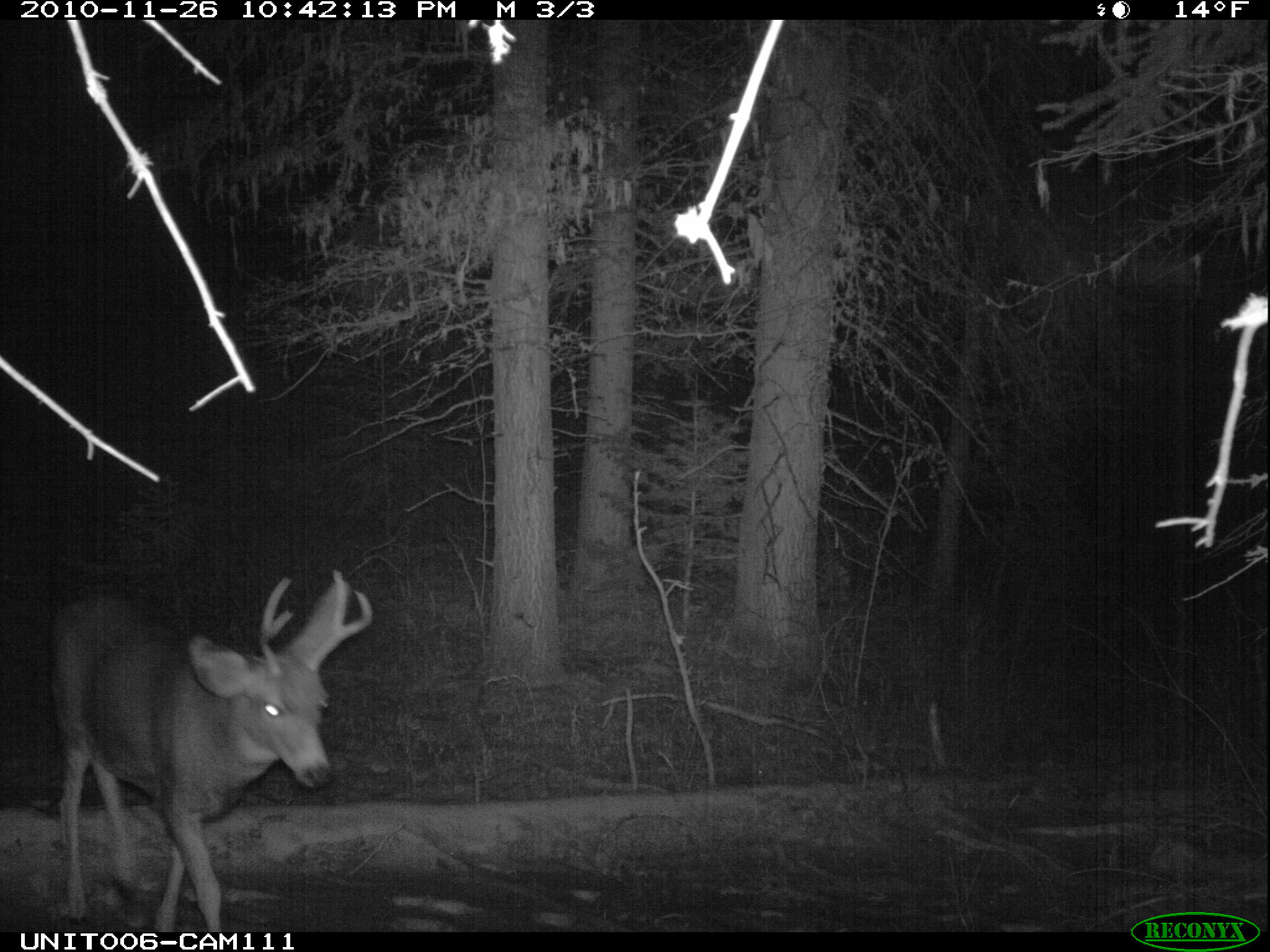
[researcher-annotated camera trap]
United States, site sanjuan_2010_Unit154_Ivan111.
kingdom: Animalia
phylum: Chordata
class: Mammalia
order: Artiodactyla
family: Cervidae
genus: Odocoileus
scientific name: Odocoileus hemionus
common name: mule deer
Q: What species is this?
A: Odocoileus hemionus (mule deer).